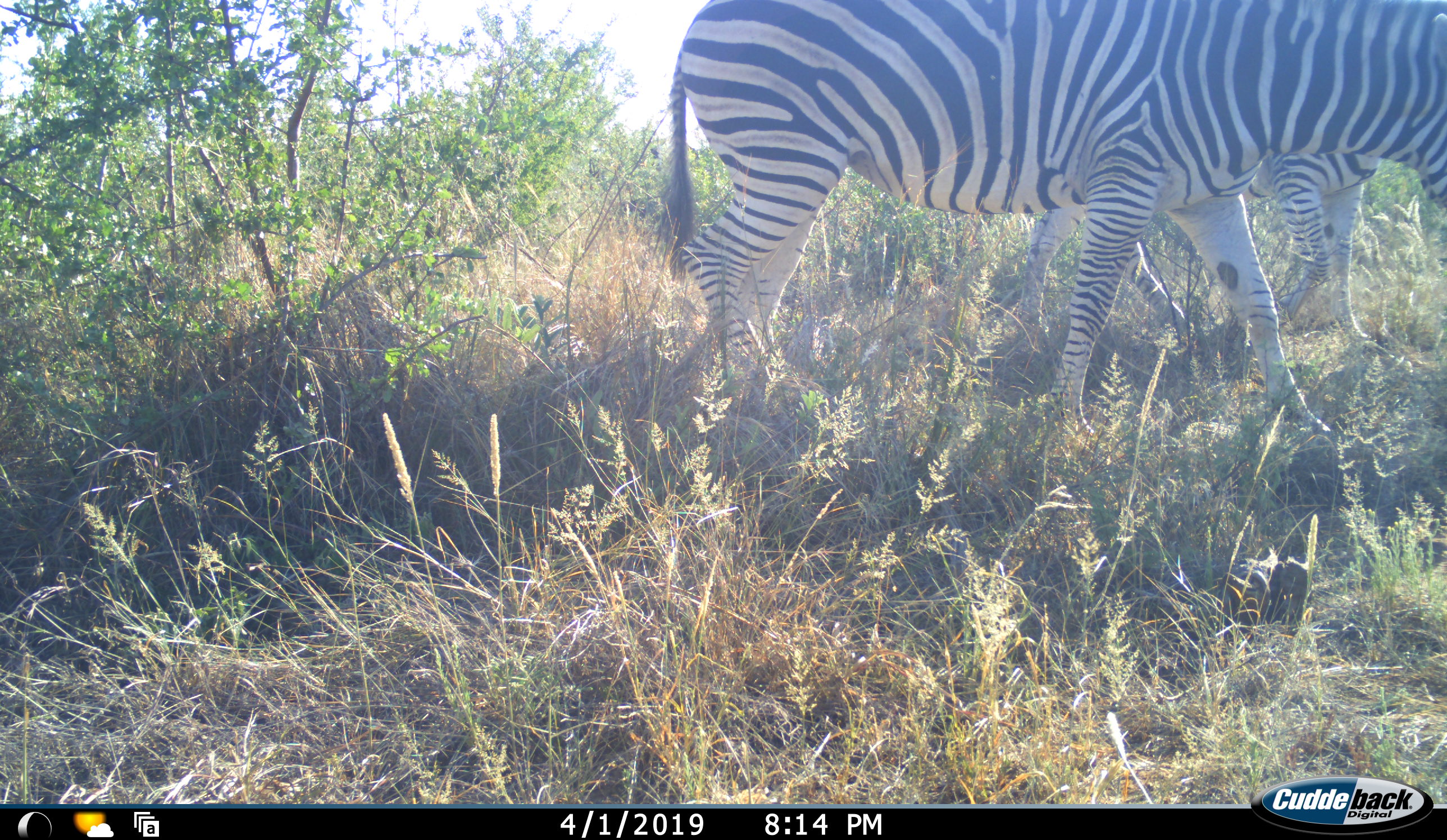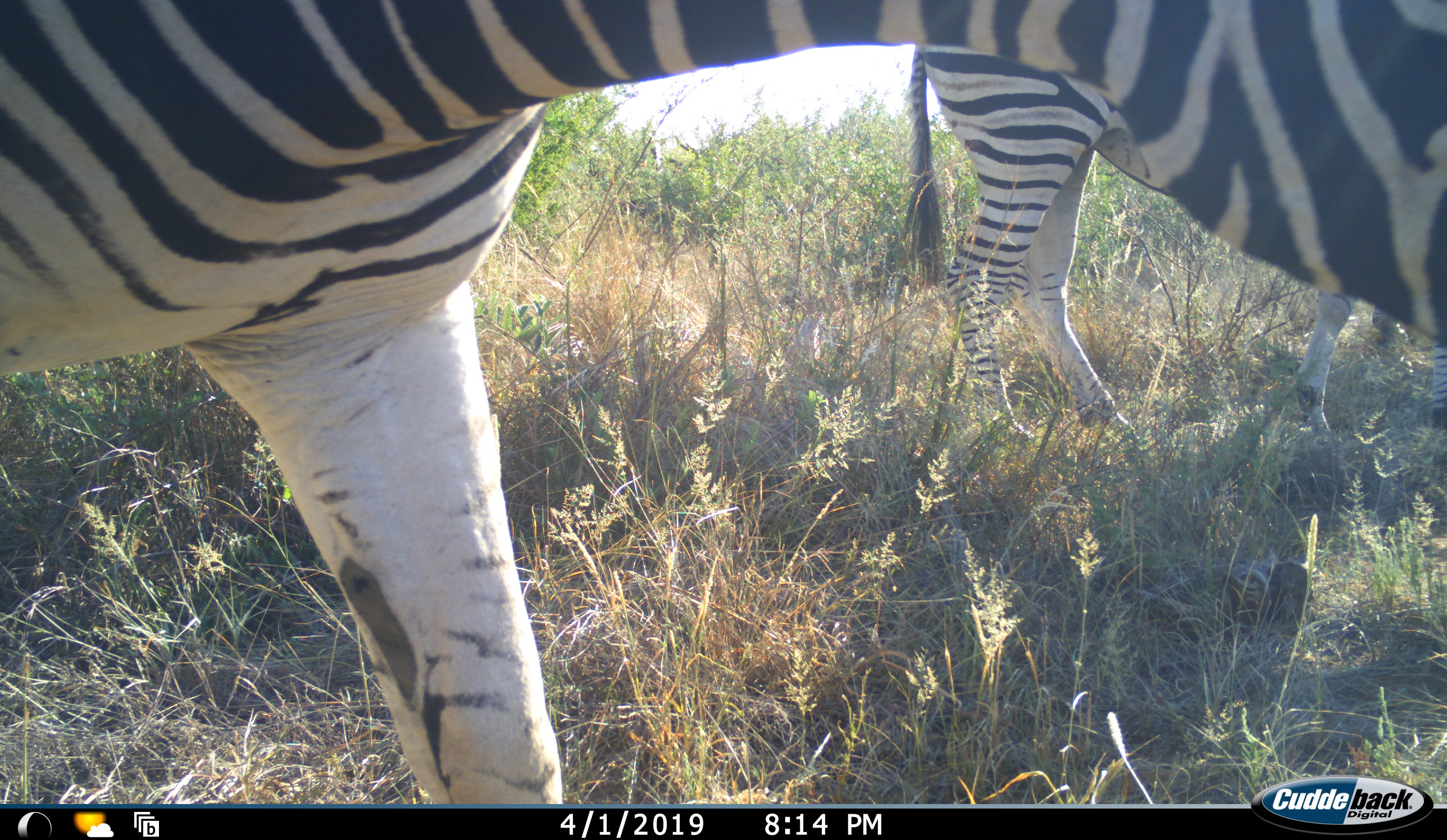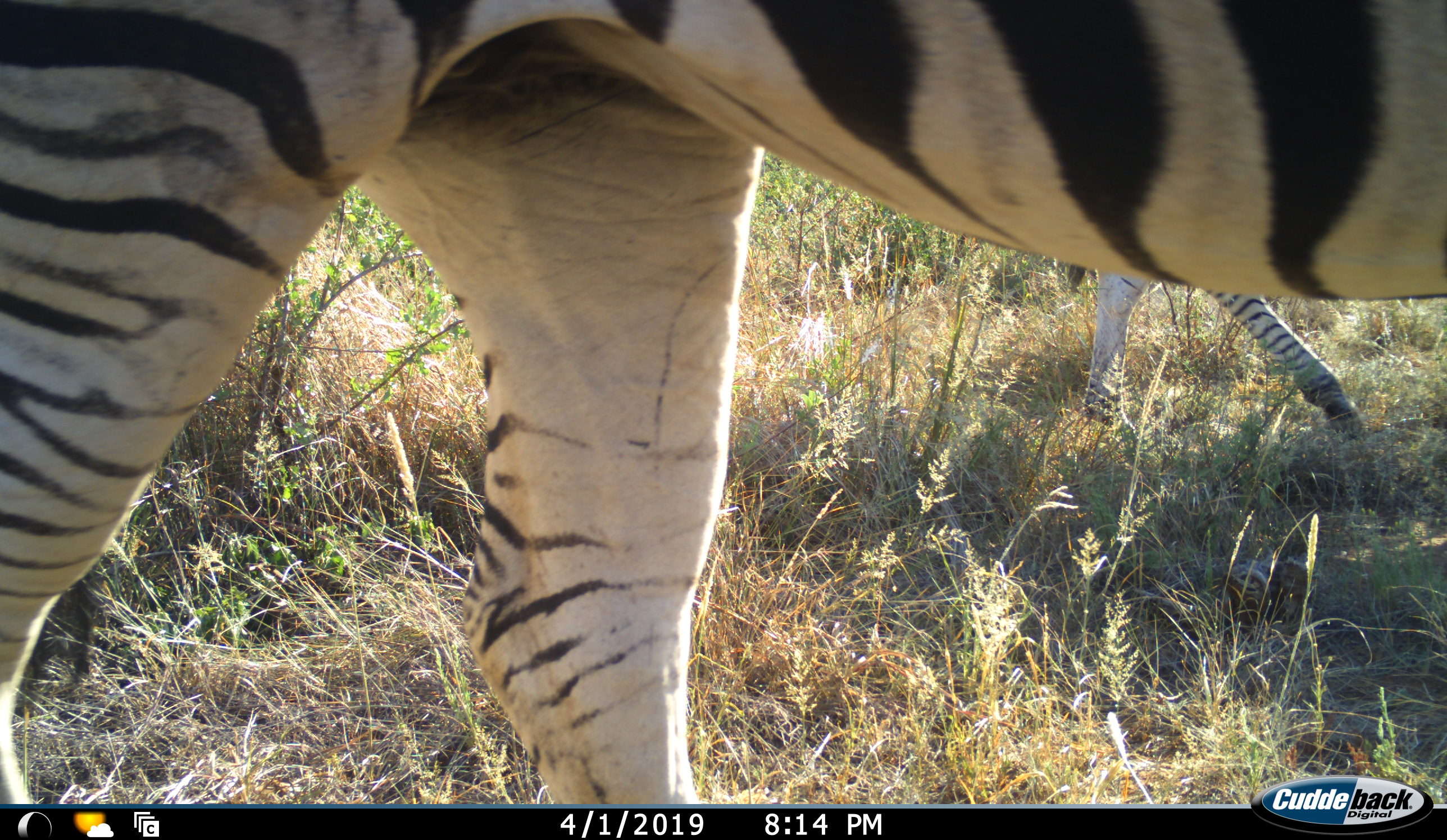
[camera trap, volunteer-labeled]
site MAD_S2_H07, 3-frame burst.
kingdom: Animalia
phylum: Chordata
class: Mammalia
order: Perissodactyla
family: Equidae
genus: Equus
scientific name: Equus quagga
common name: plains zebra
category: zebraplains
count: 3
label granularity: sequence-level